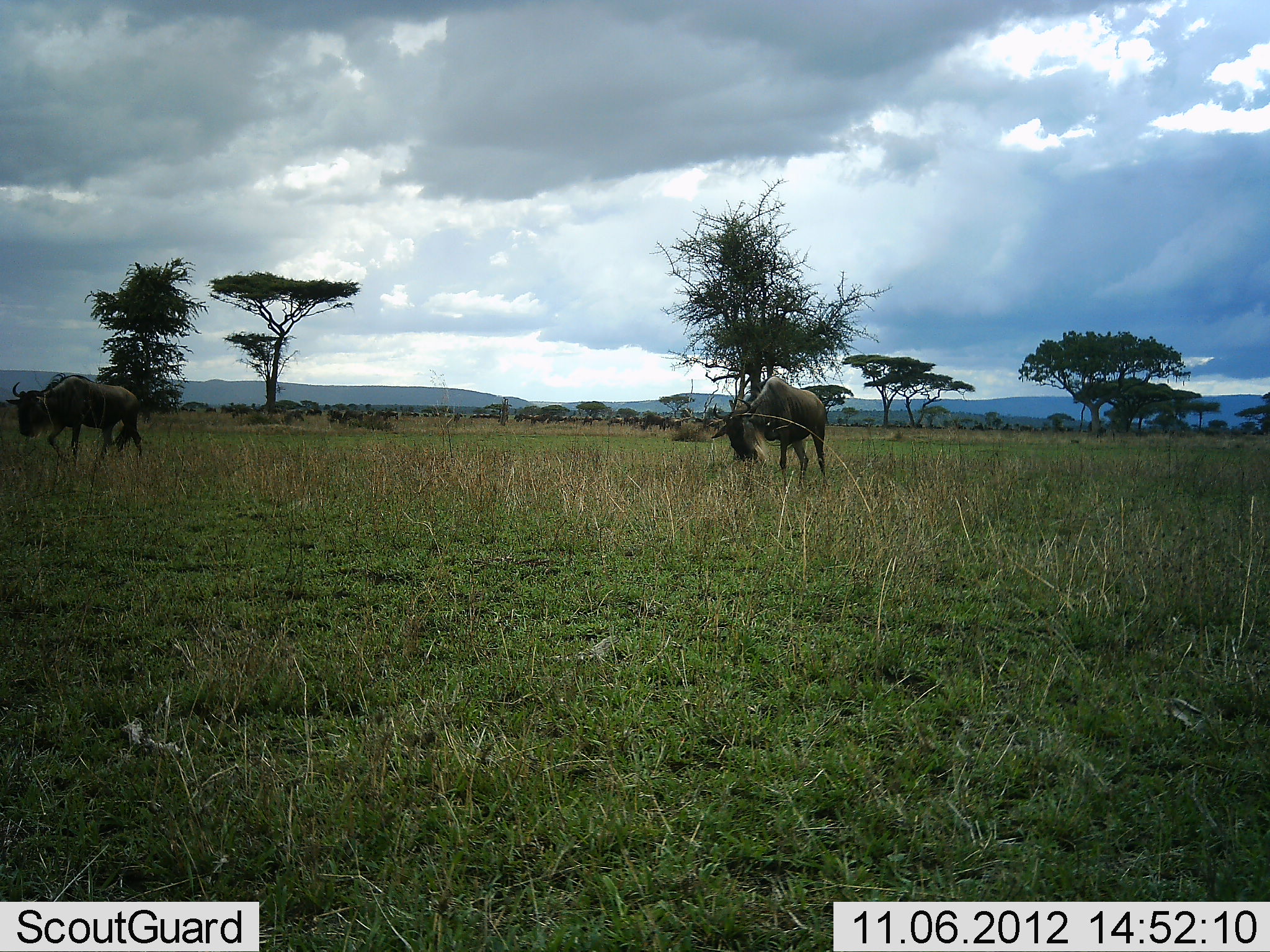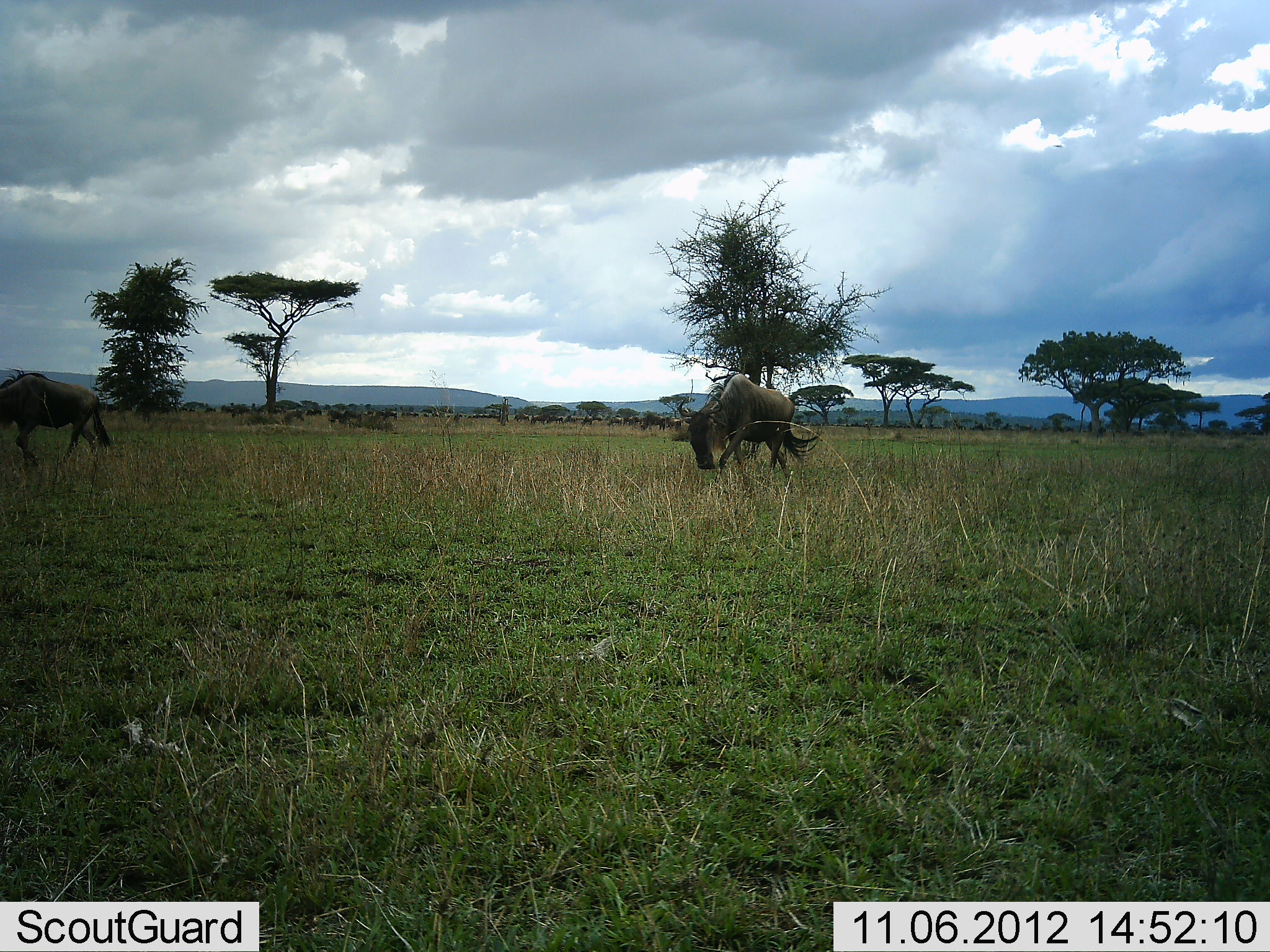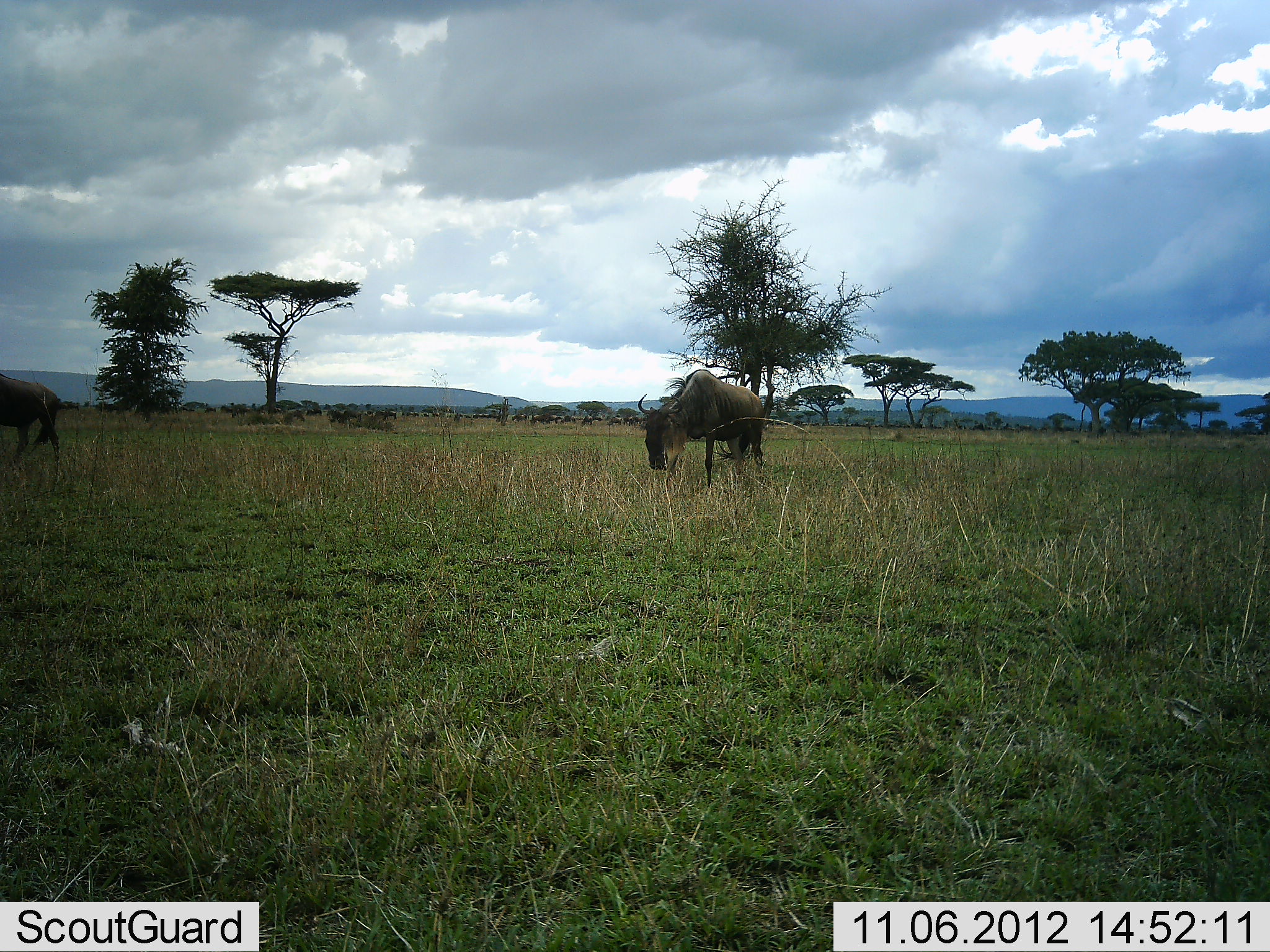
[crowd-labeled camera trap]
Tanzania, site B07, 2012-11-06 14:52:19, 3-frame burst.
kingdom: Animalia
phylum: Chordata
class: Mammalia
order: Artiodactyla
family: Bovidae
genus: Connochaetes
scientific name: Connochaetes taurinus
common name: blue wildebeest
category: wildebeest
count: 11-50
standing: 30%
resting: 10%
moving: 100%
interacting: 10%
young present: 10%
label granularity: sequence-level